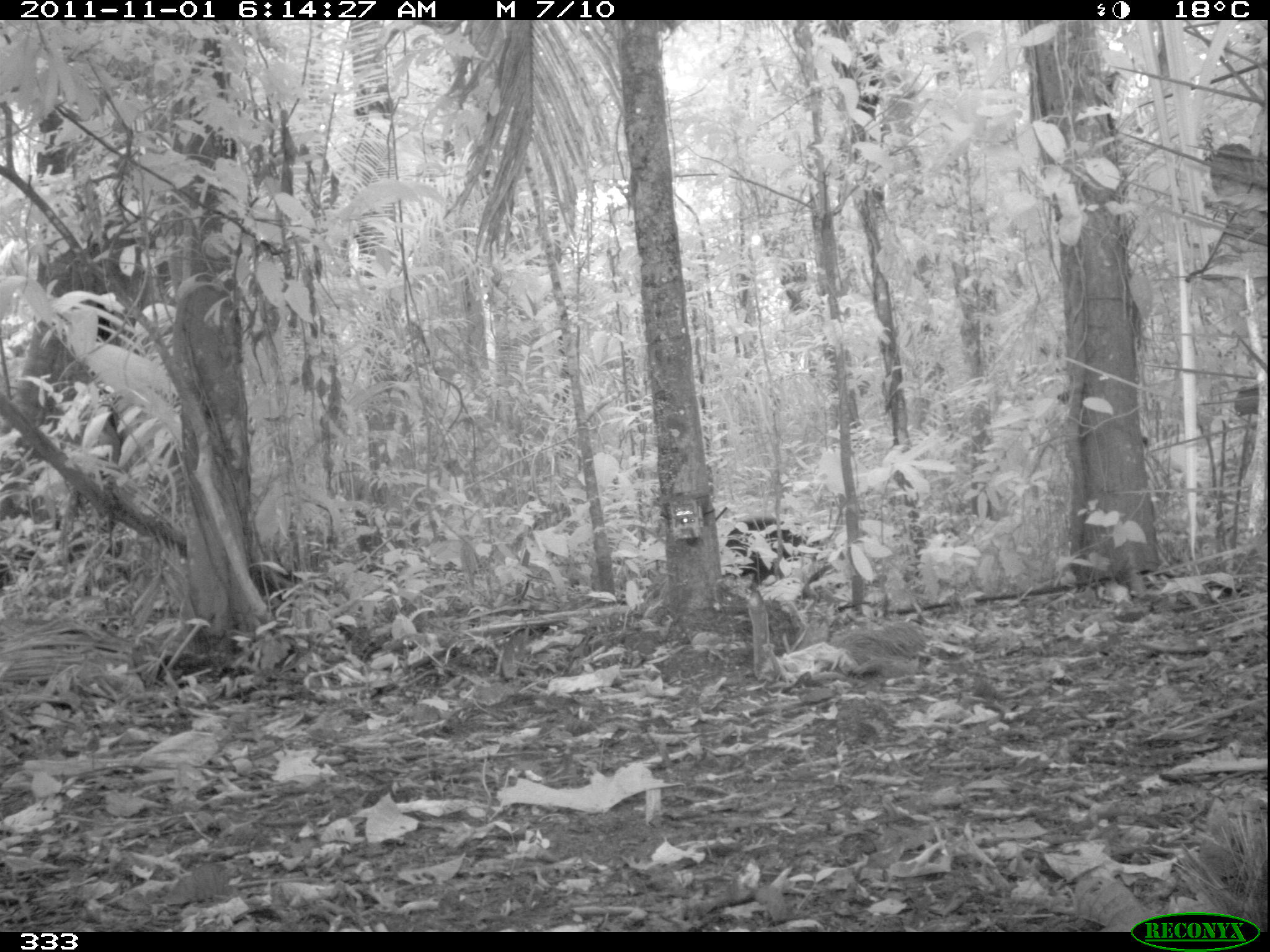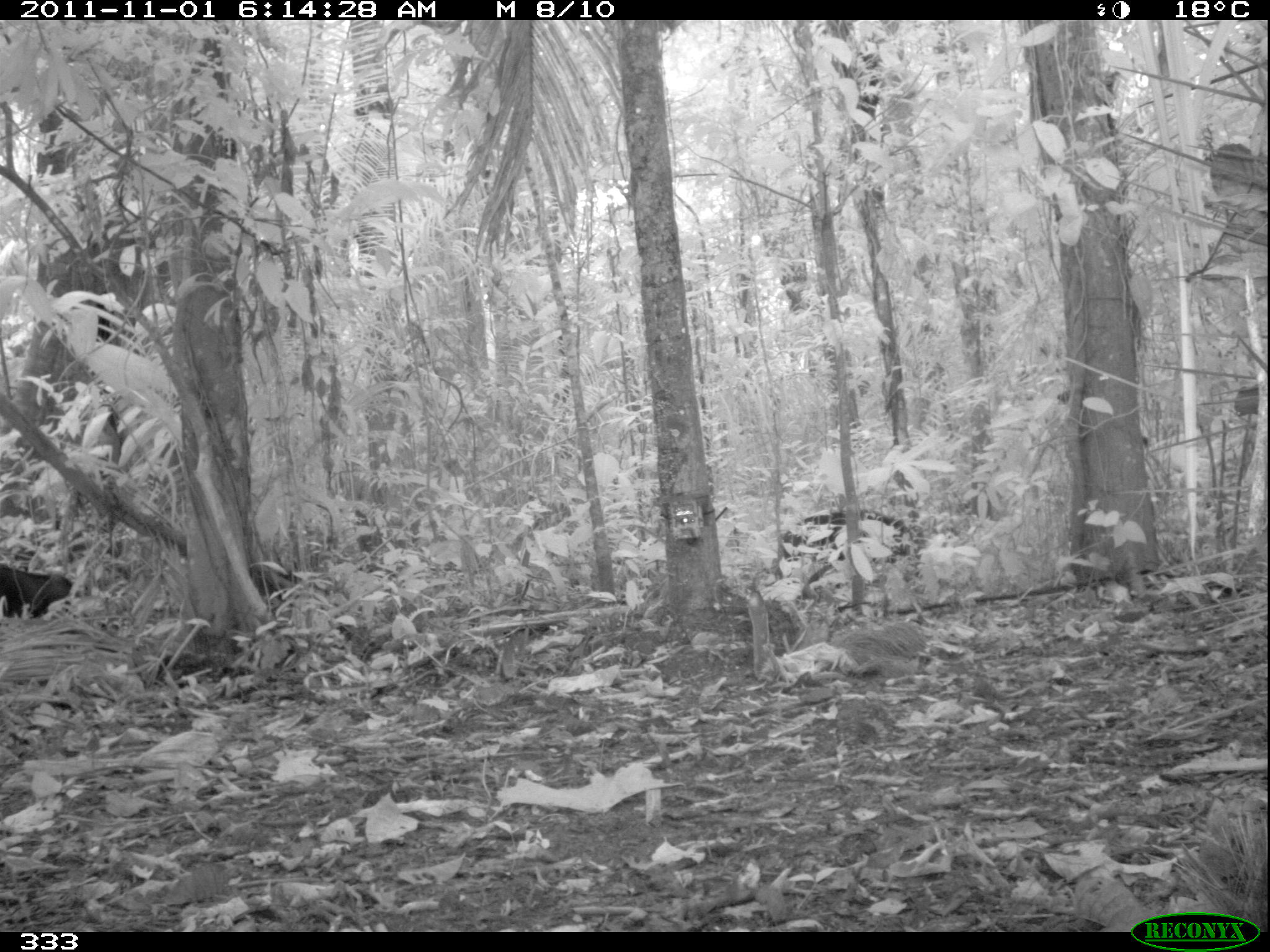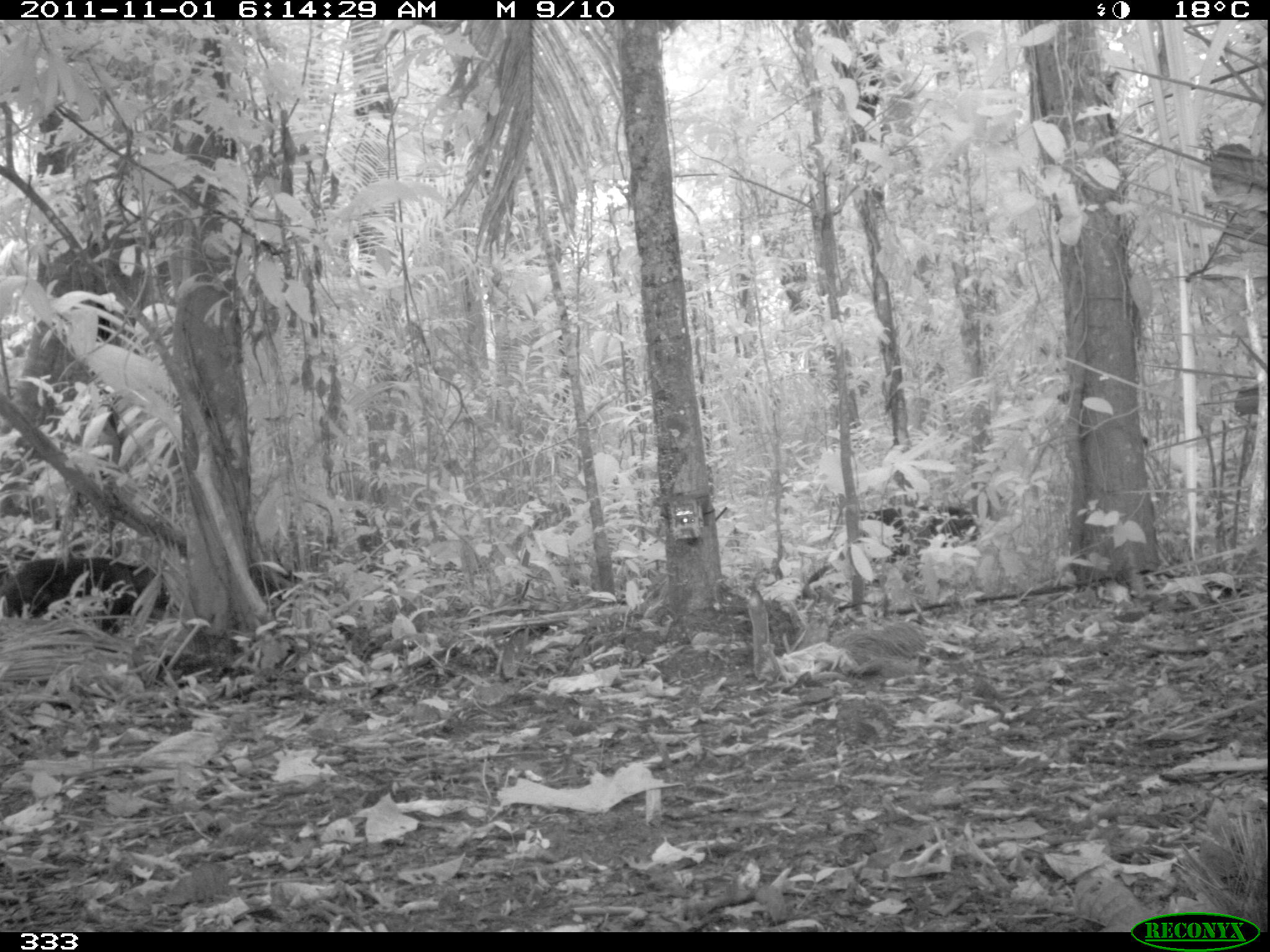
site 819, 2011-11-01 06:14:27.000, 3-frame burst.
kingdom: Animalia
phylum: Chordata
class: Mammalia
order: Artiodactyla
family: Tayassuidae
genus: Tayassu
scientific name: Tayassu pecari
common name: white-lipped peccary